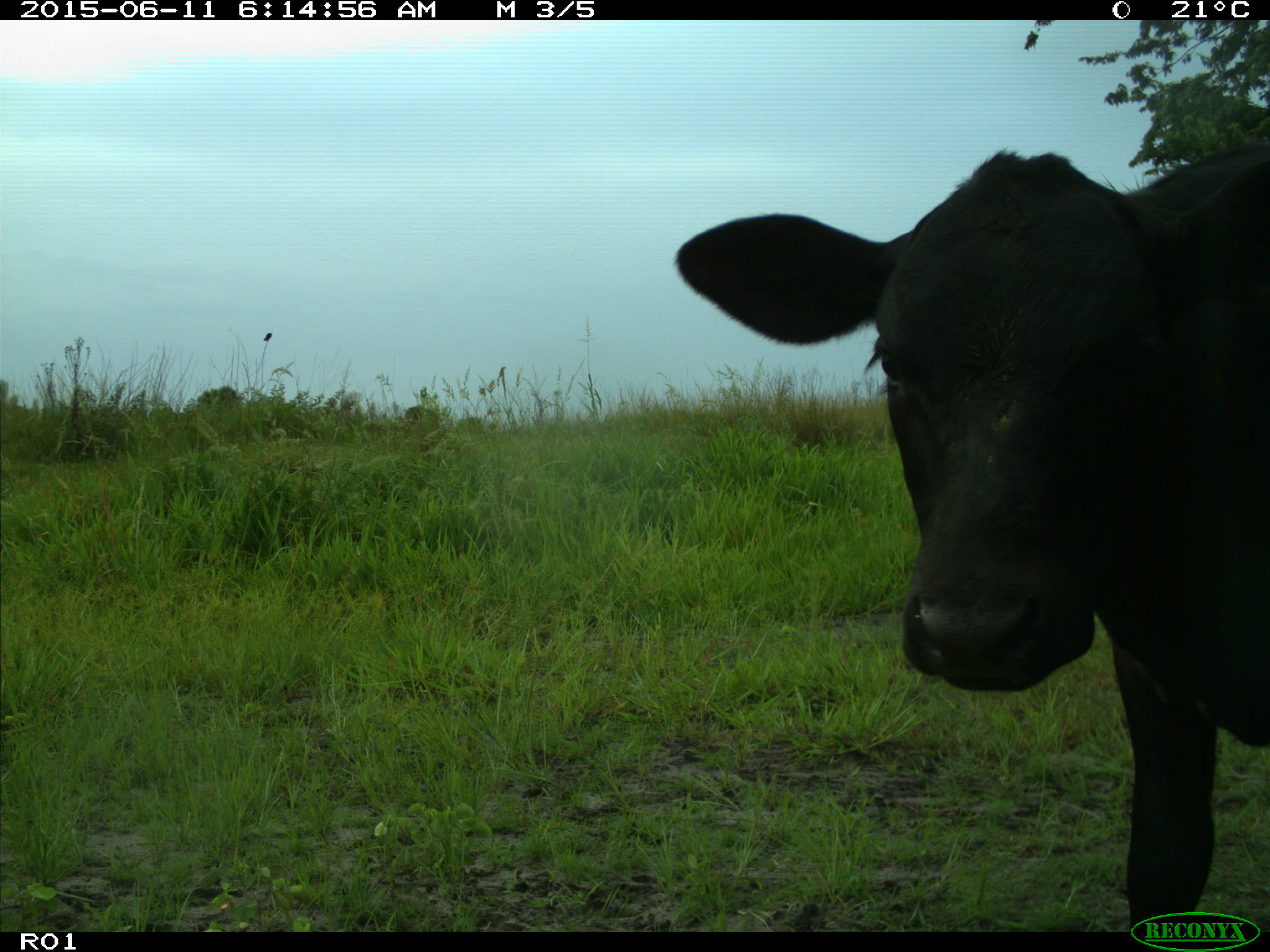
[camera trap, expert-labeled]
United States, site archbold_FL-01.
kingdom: Animalia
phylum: Chordata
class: Mammalia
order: Artiodactyla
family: Bovidae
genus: Bos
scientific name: Bos taurus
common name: domestic cow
Bos taurus (domestic cow).